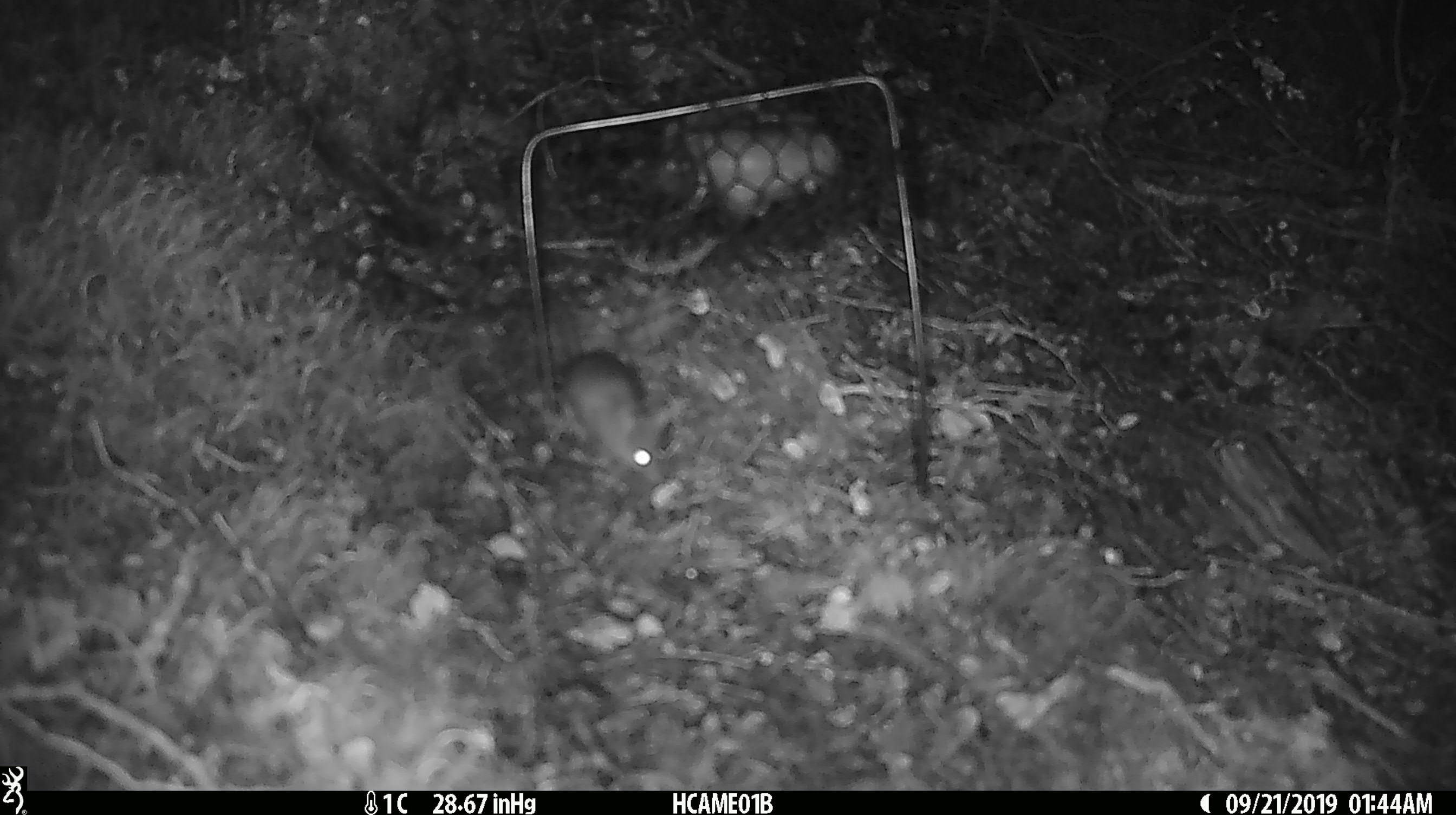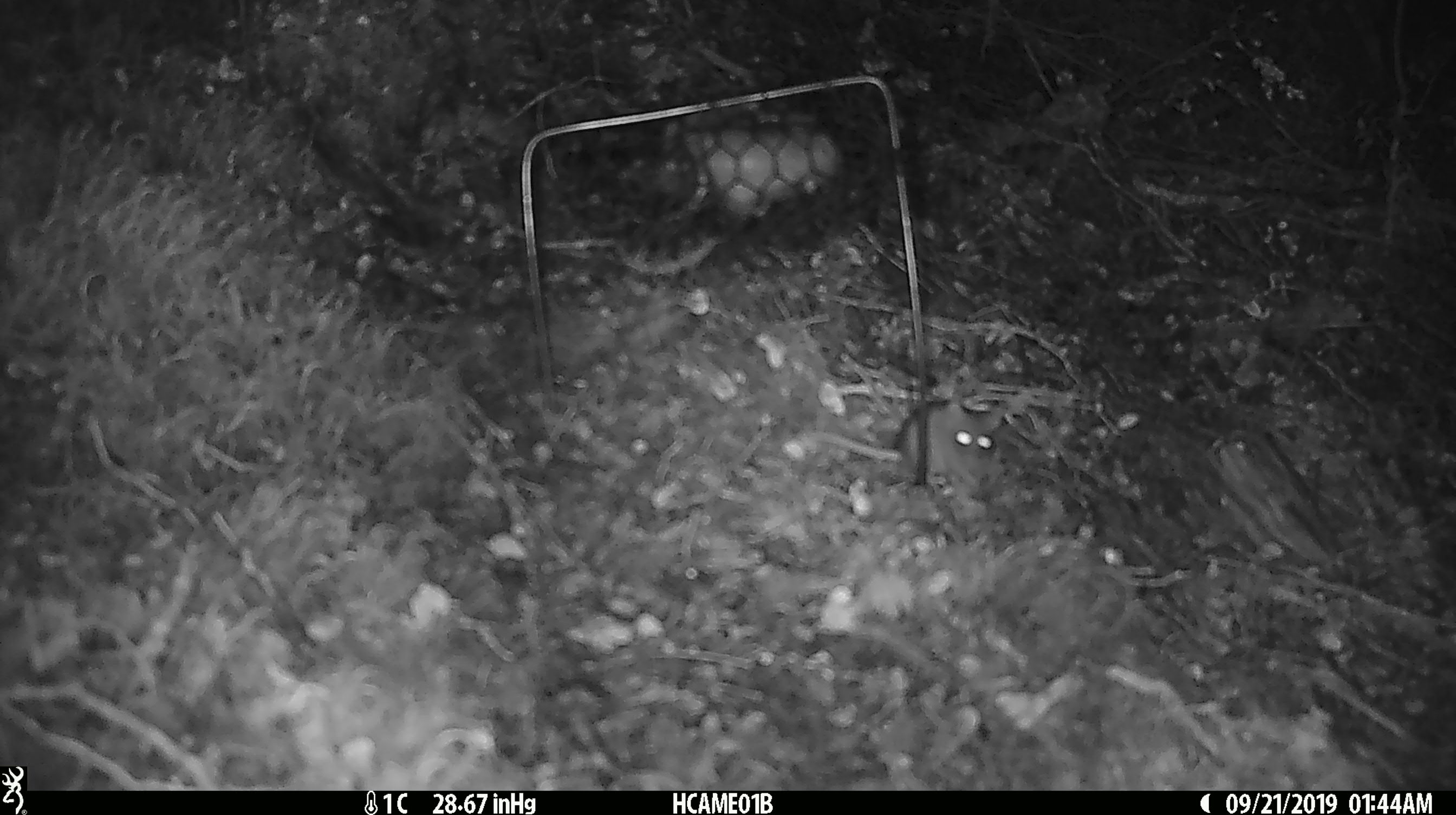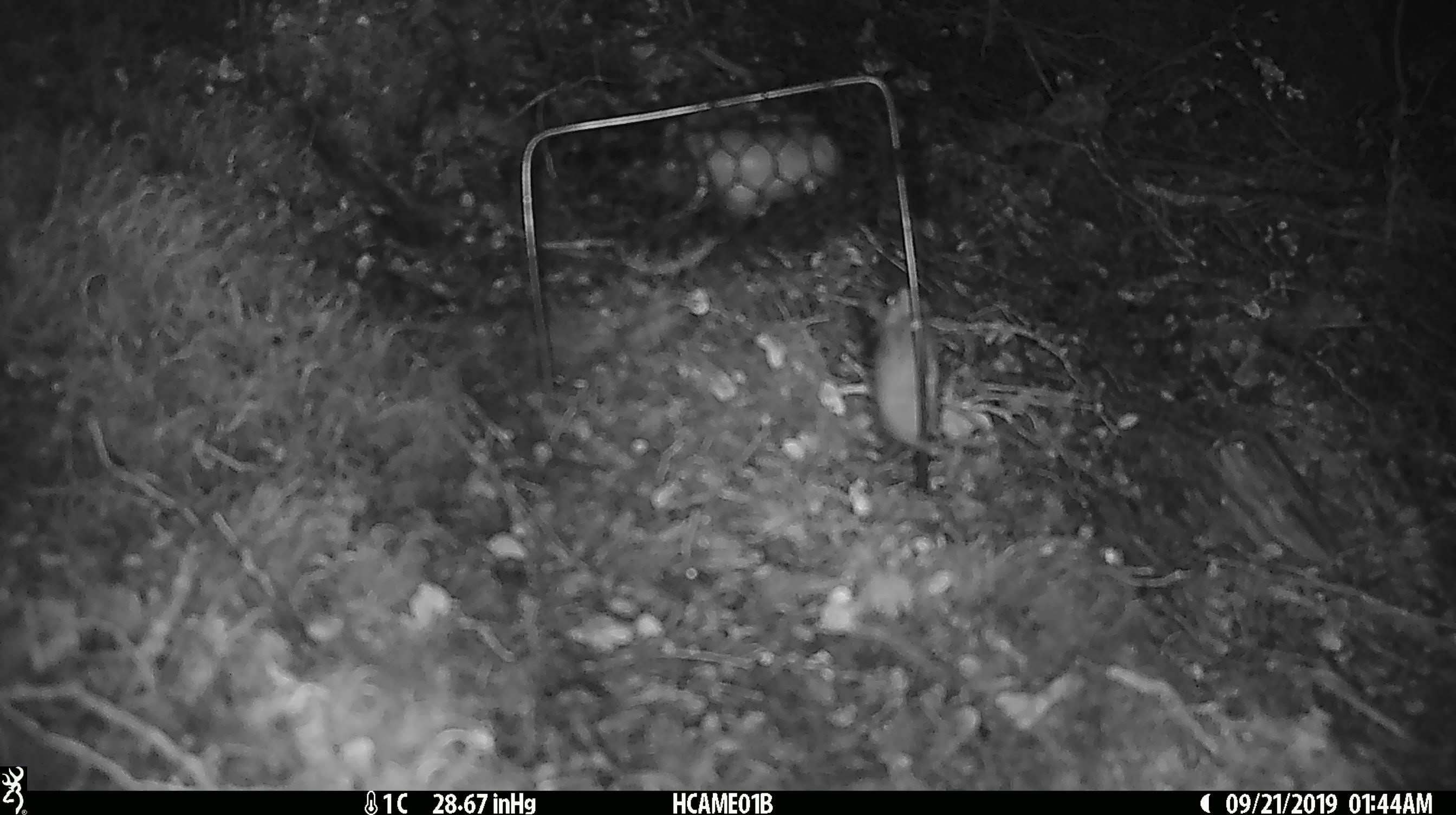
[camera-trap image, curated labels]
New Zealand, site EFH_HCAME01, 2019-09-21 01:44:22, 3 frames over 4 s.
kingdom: Animalia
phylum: Chordata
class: Mammalia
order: Rodentia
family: Muridae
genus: Mus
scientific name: Mus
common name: mouse